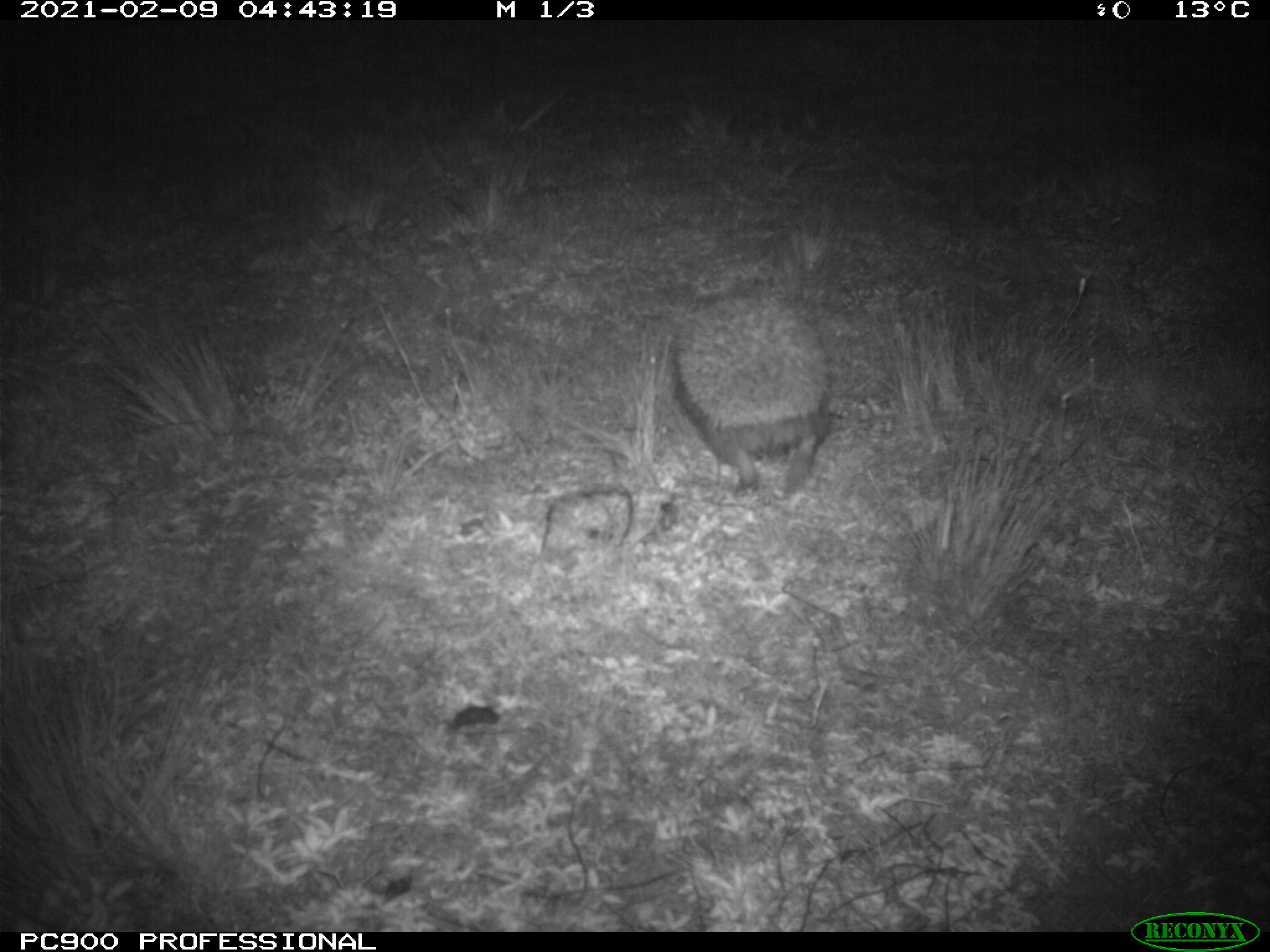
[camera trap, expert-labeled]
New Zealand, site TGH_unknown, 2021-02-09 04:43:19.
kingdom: Animalia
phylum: Chordata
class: Mammalia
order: Eulipotyphla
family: Erinaceidae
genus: Erinaceus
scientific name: Erinaceus europaeus europaeus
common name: european hedgehog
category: hedgehog